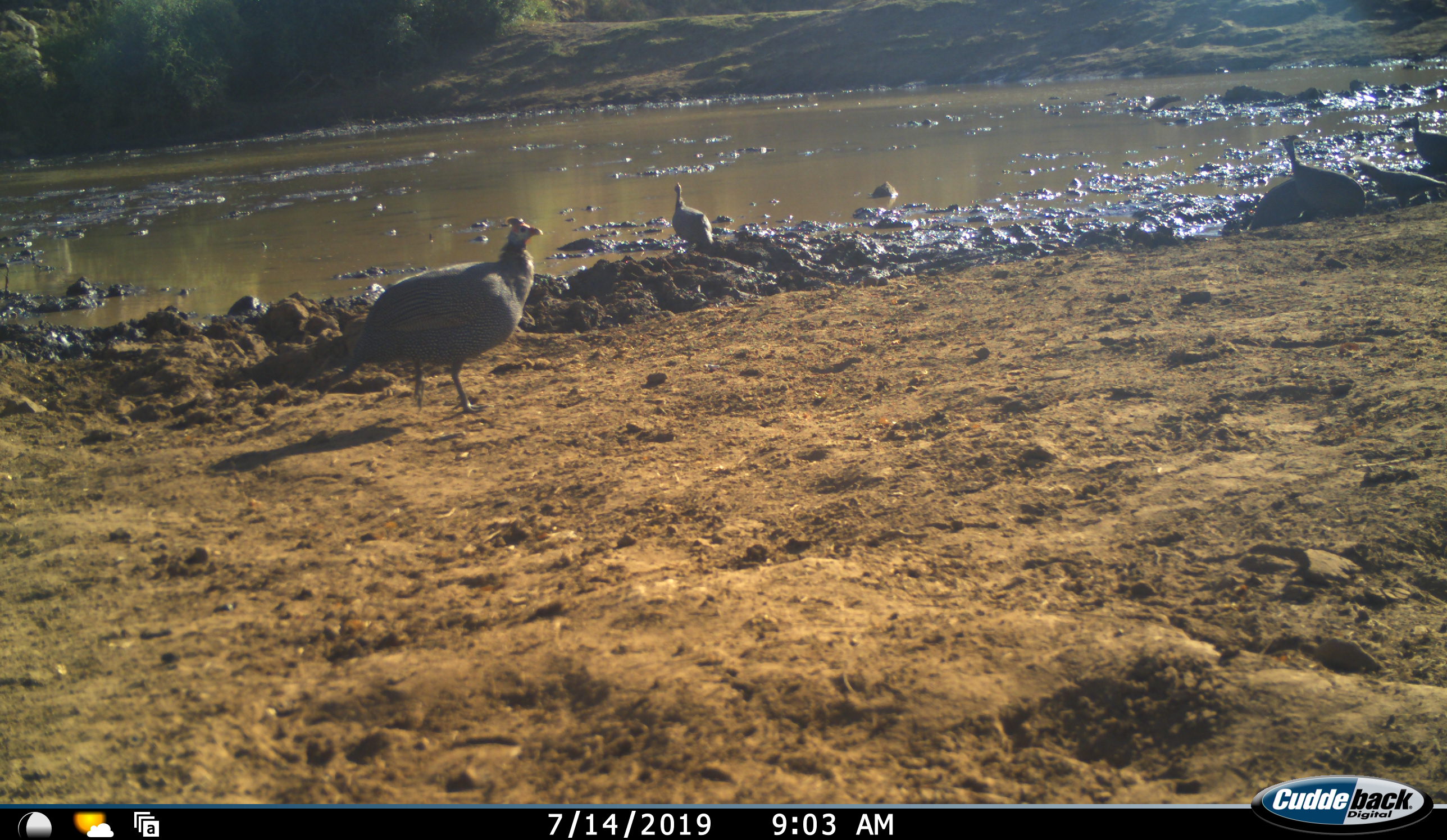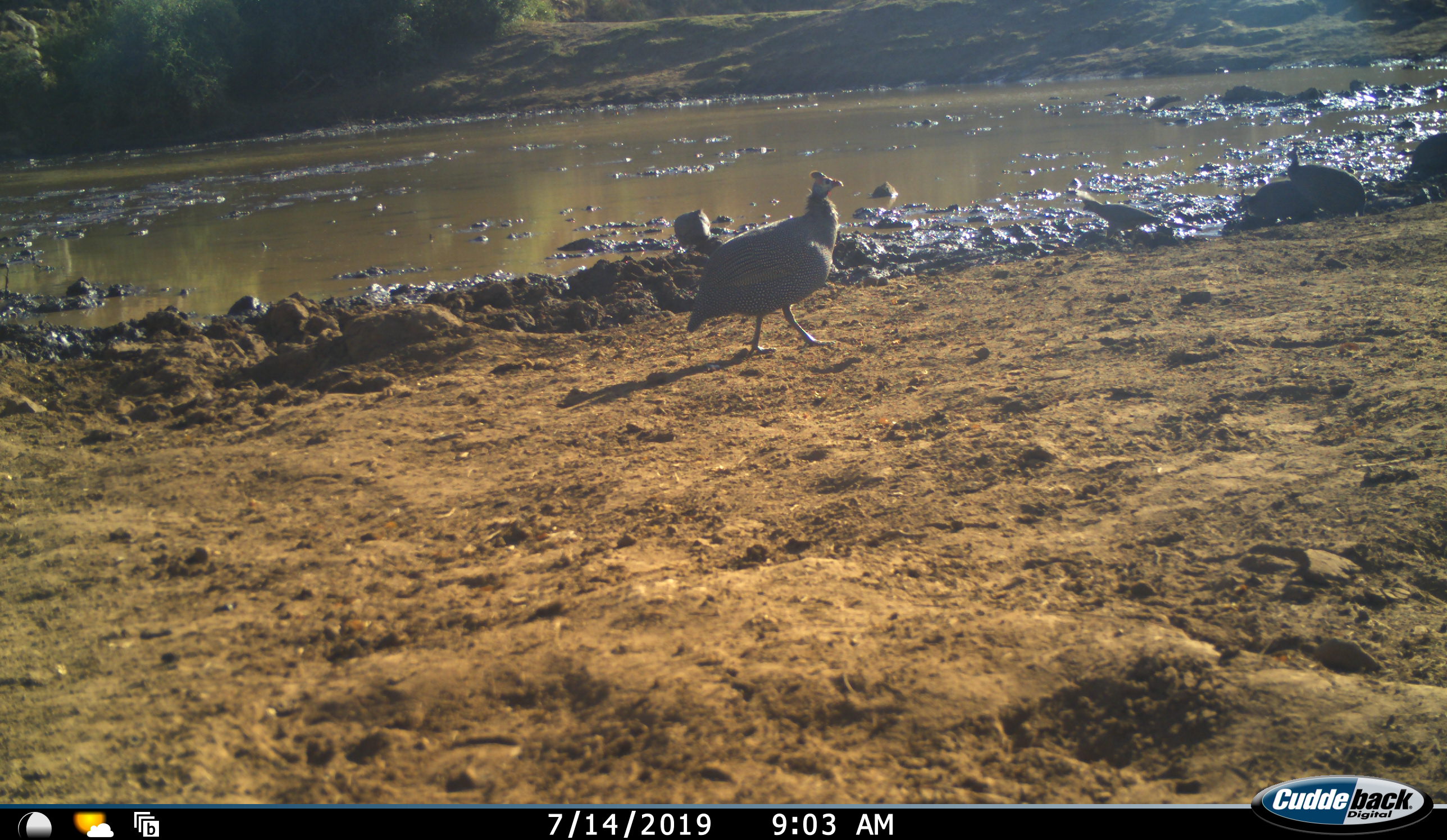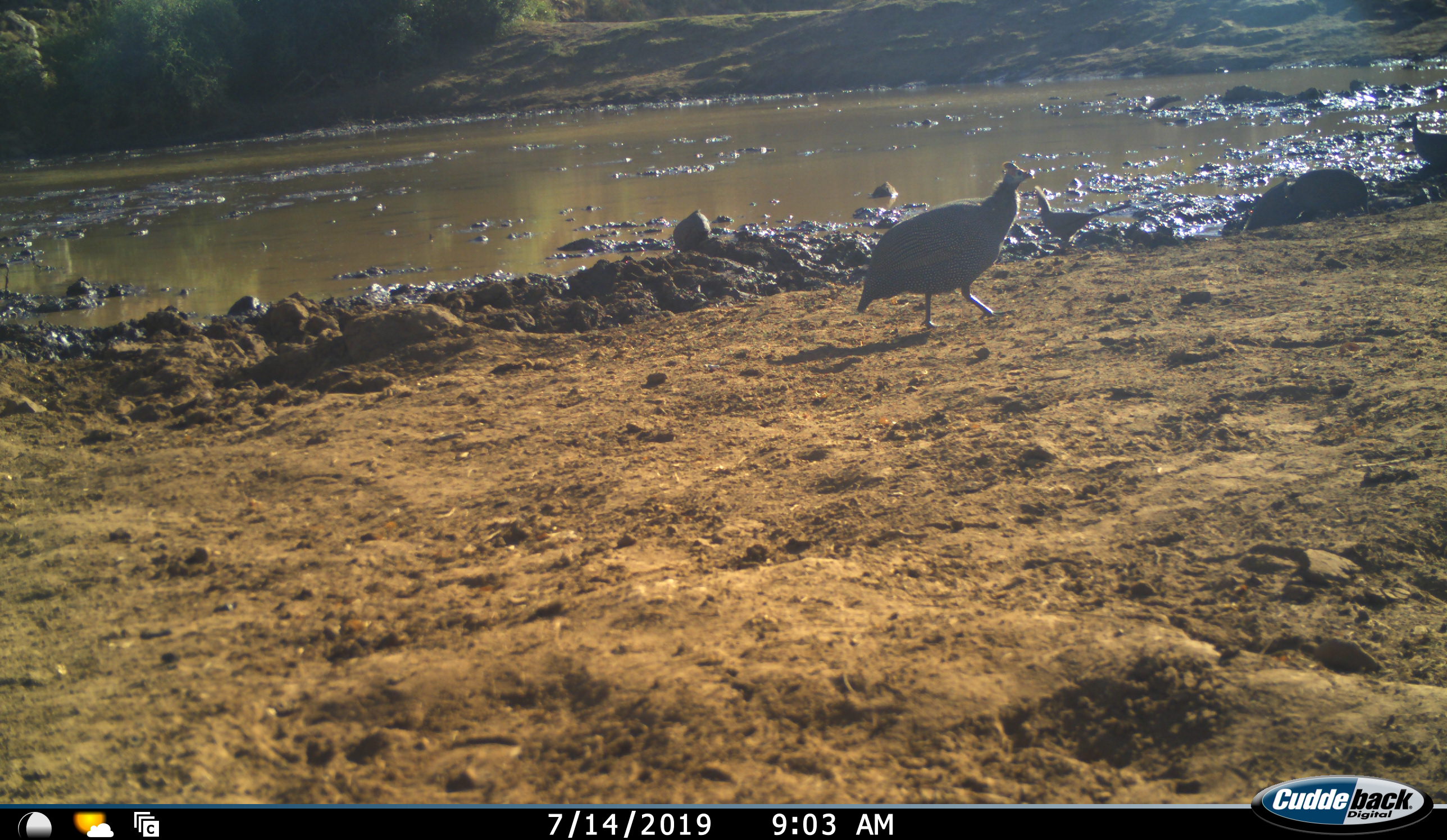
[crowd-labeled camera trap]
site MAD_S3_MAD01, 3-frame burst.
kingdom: Animalia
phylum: Chordata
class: Aves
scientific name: Aves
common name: bird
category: birdother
Birdother (bird) (Aves), count 6. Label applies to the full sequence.